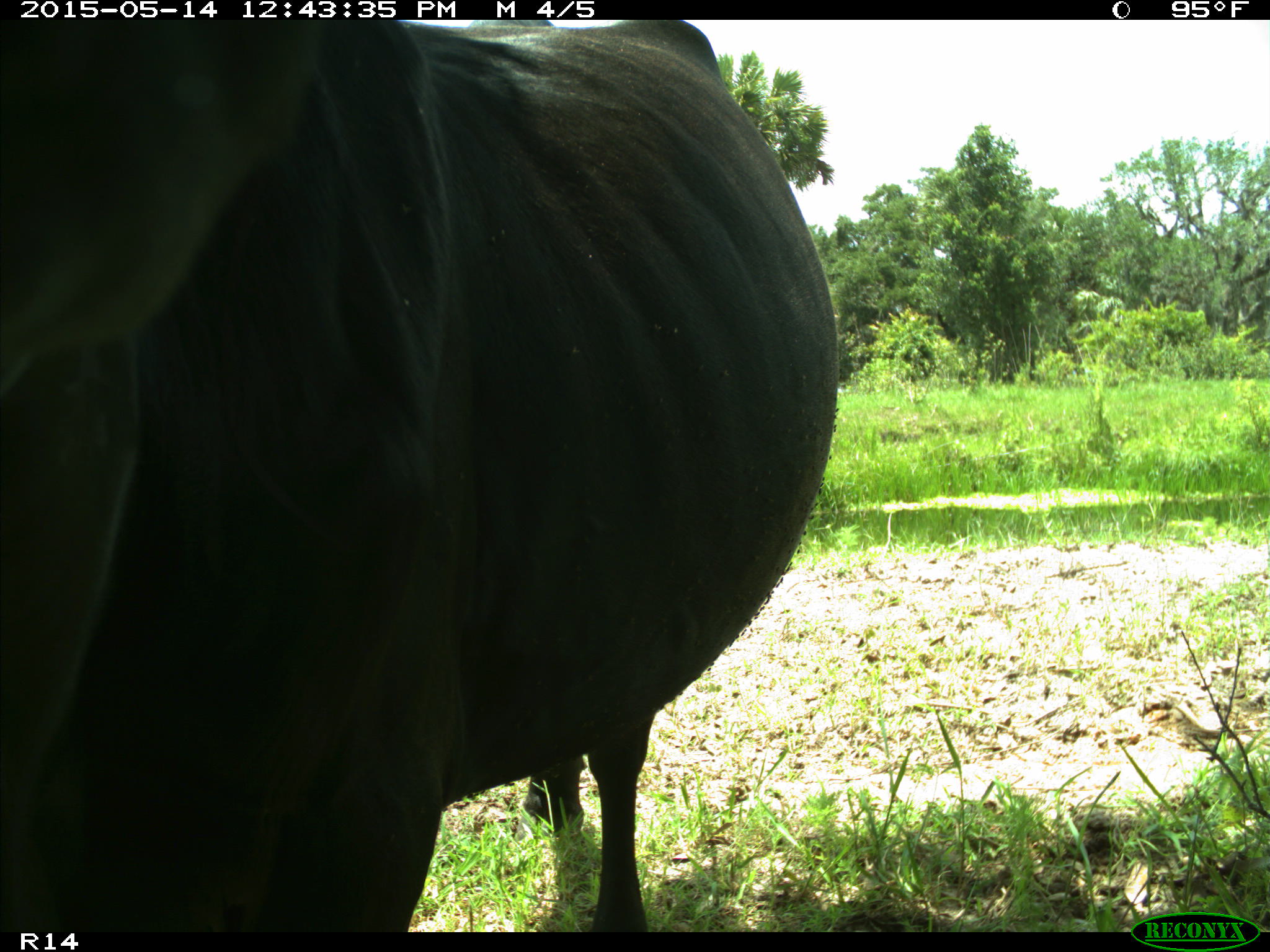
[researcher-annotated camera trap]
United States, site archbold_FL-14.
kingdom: Animalia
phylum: Chordata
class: Mammalia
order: Artiodactyla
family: Bovidae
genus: Bos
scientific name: Bos taurus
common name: domestic cow